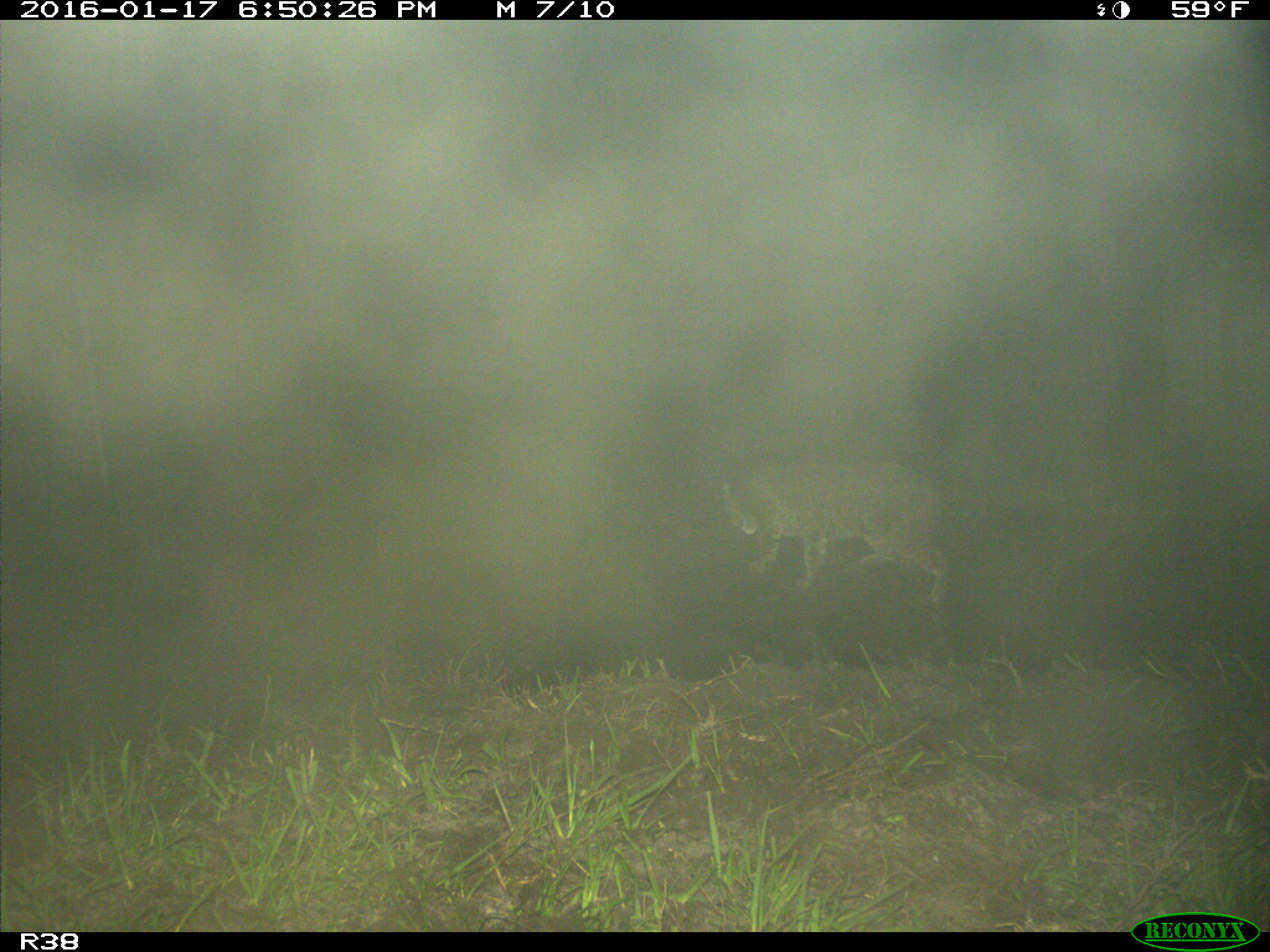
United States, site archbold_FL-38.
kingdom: Animalia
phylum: Chordata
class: Mammalia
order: Carnivora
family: Felidae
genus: Lynx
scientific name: Lynx rufus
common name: bobcat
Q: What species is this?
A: Lynx rufus (bobcat).